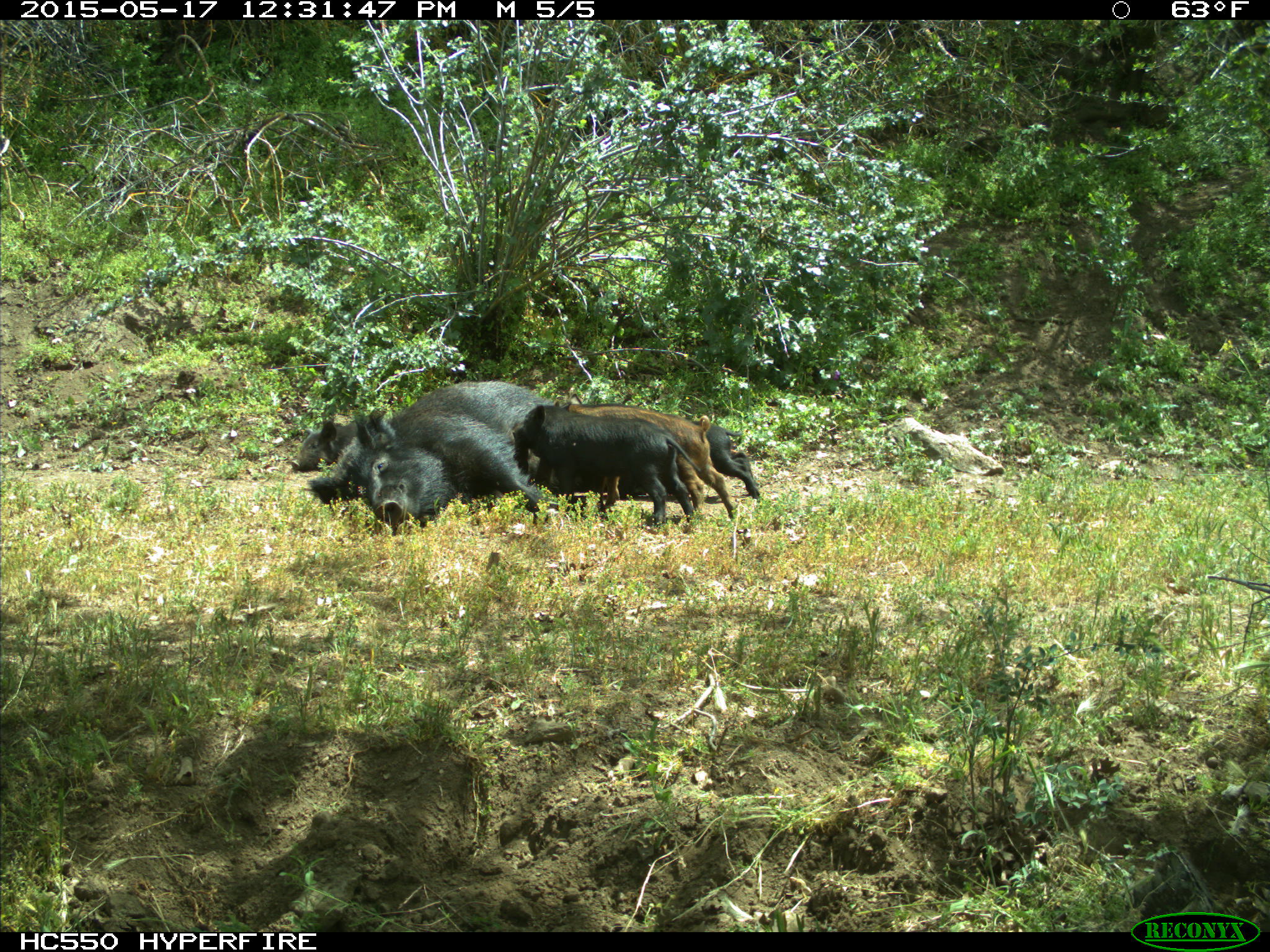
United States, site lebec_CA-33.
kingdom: Animalia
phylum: Chordata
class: Mammalia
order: Artiodactyla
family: Suidae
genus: Sus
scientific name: Sus scrofa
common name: wild boar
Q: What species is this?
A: Sus scrofa (wild boar).